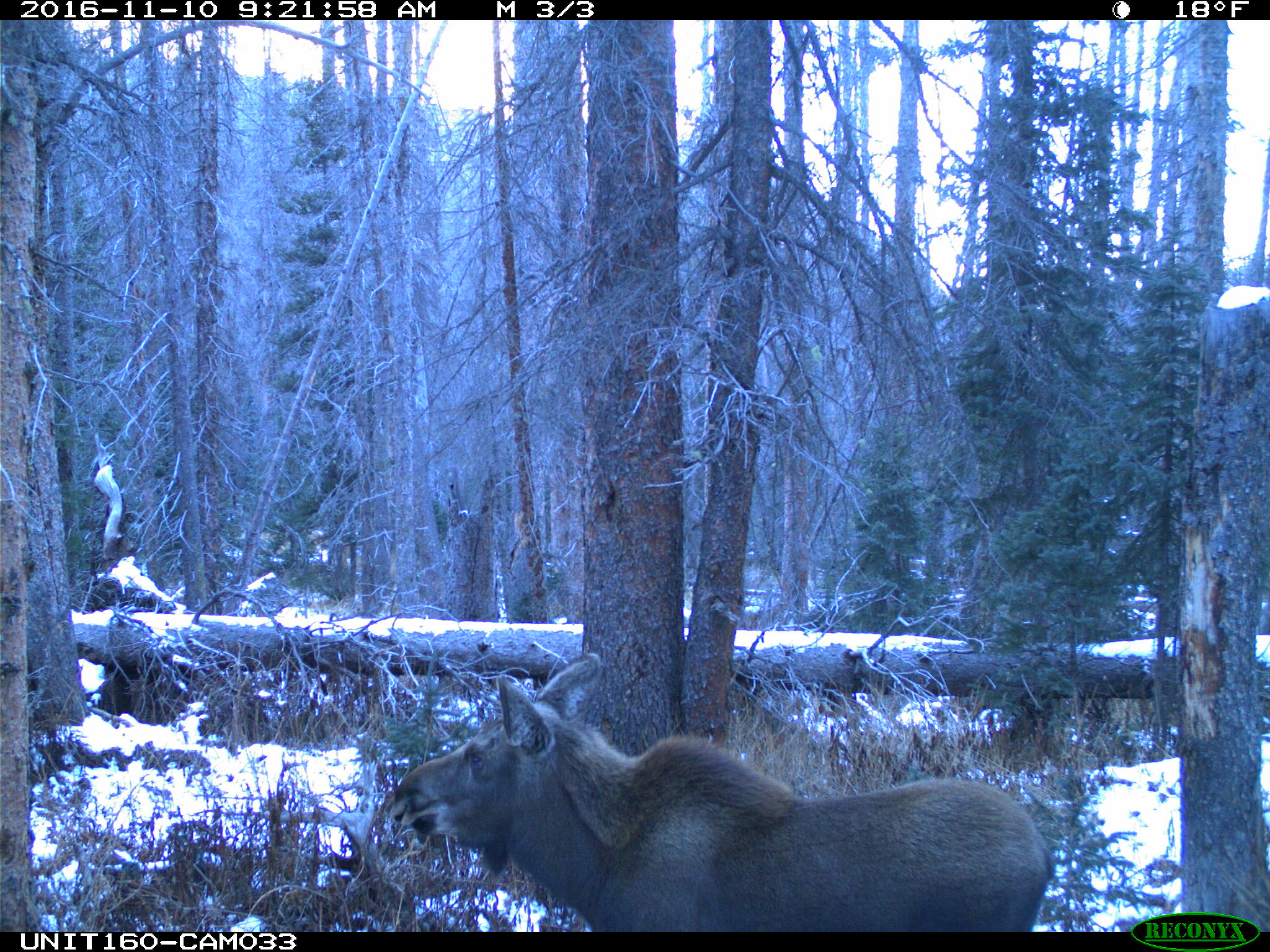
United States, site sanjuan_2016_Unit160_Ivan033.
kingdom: Animalia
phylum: Chordata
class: Mammalia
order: Artiodactyla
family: Cervidae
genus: Alces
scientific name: Alces alces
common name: moose